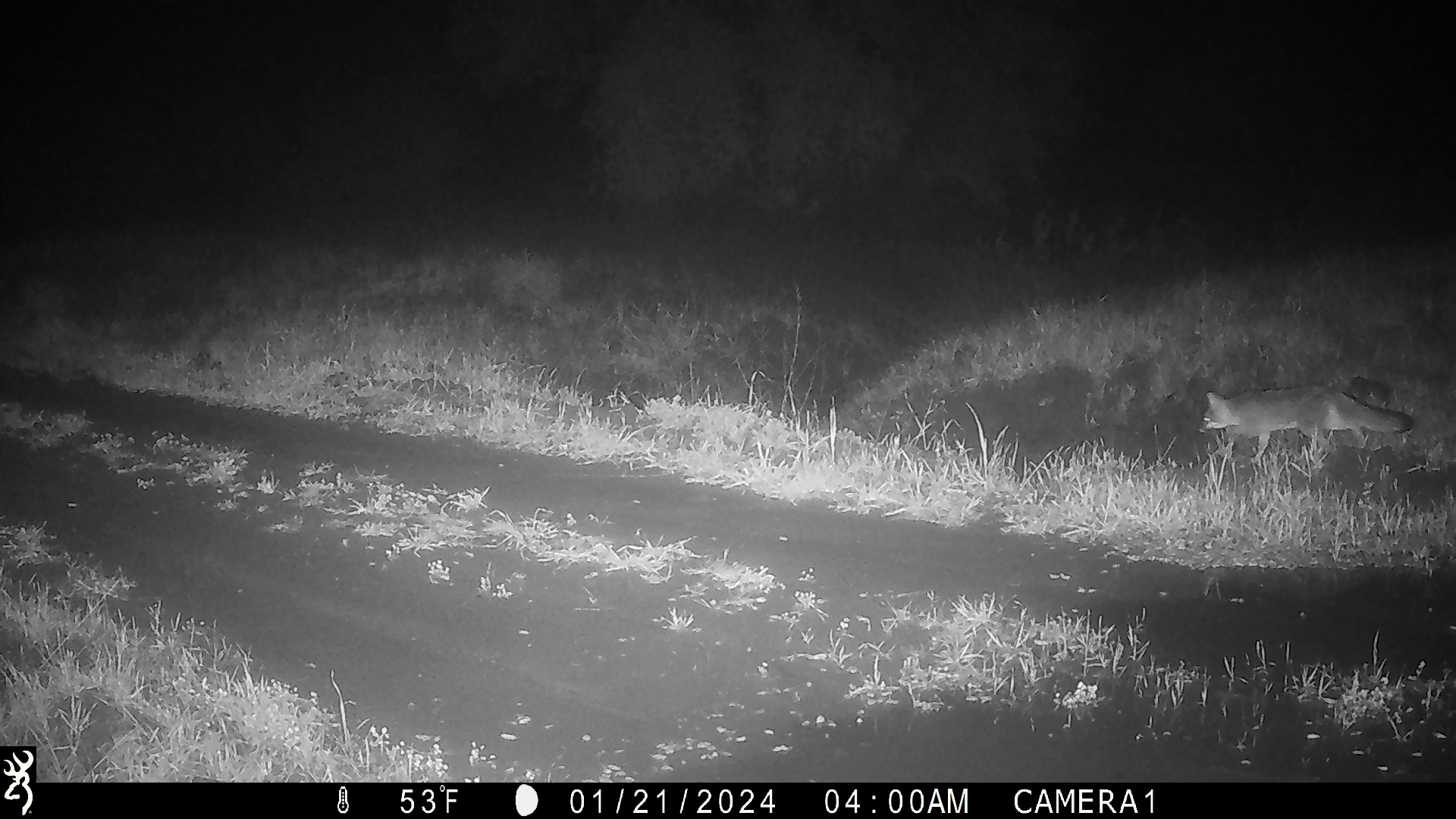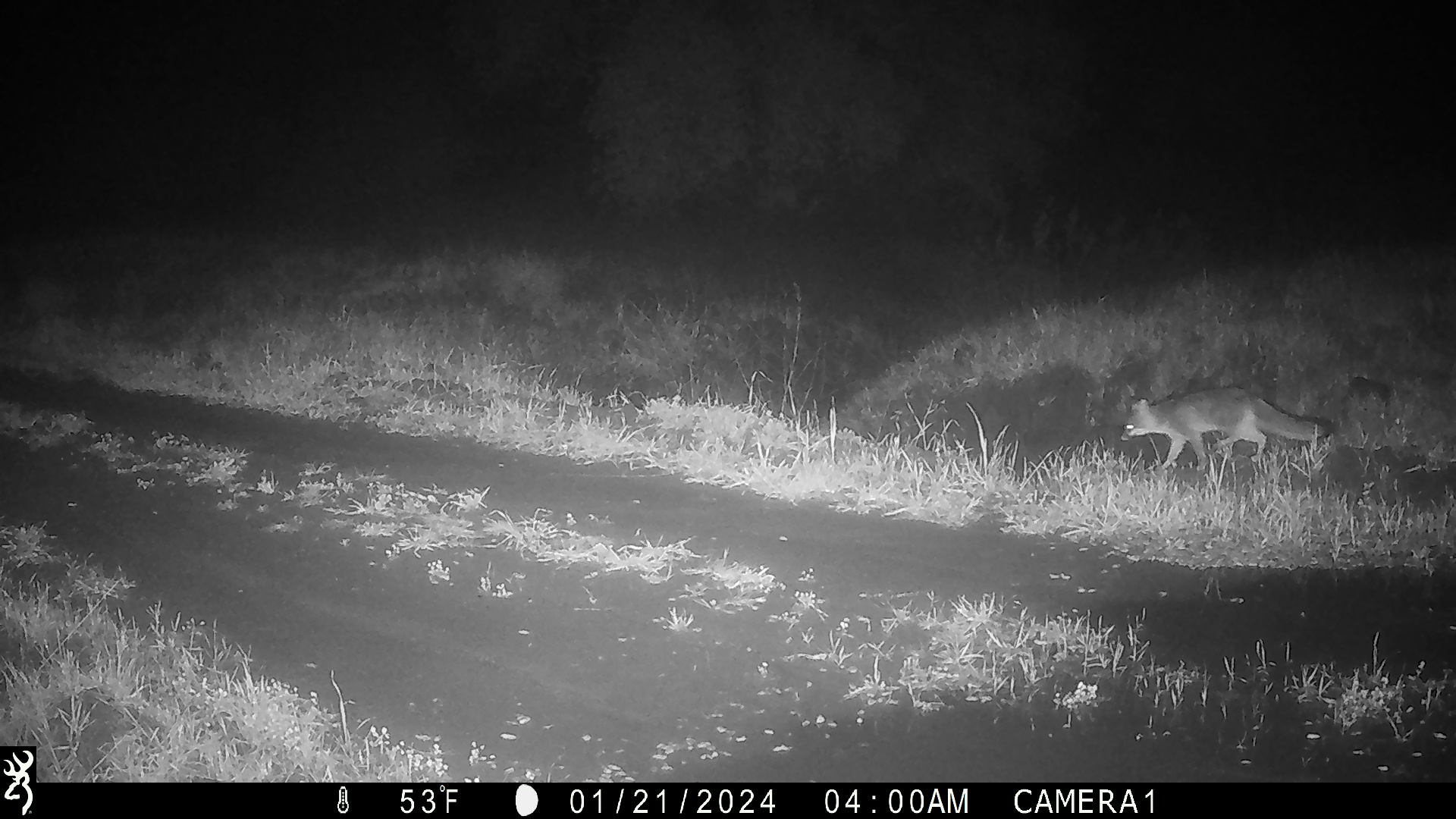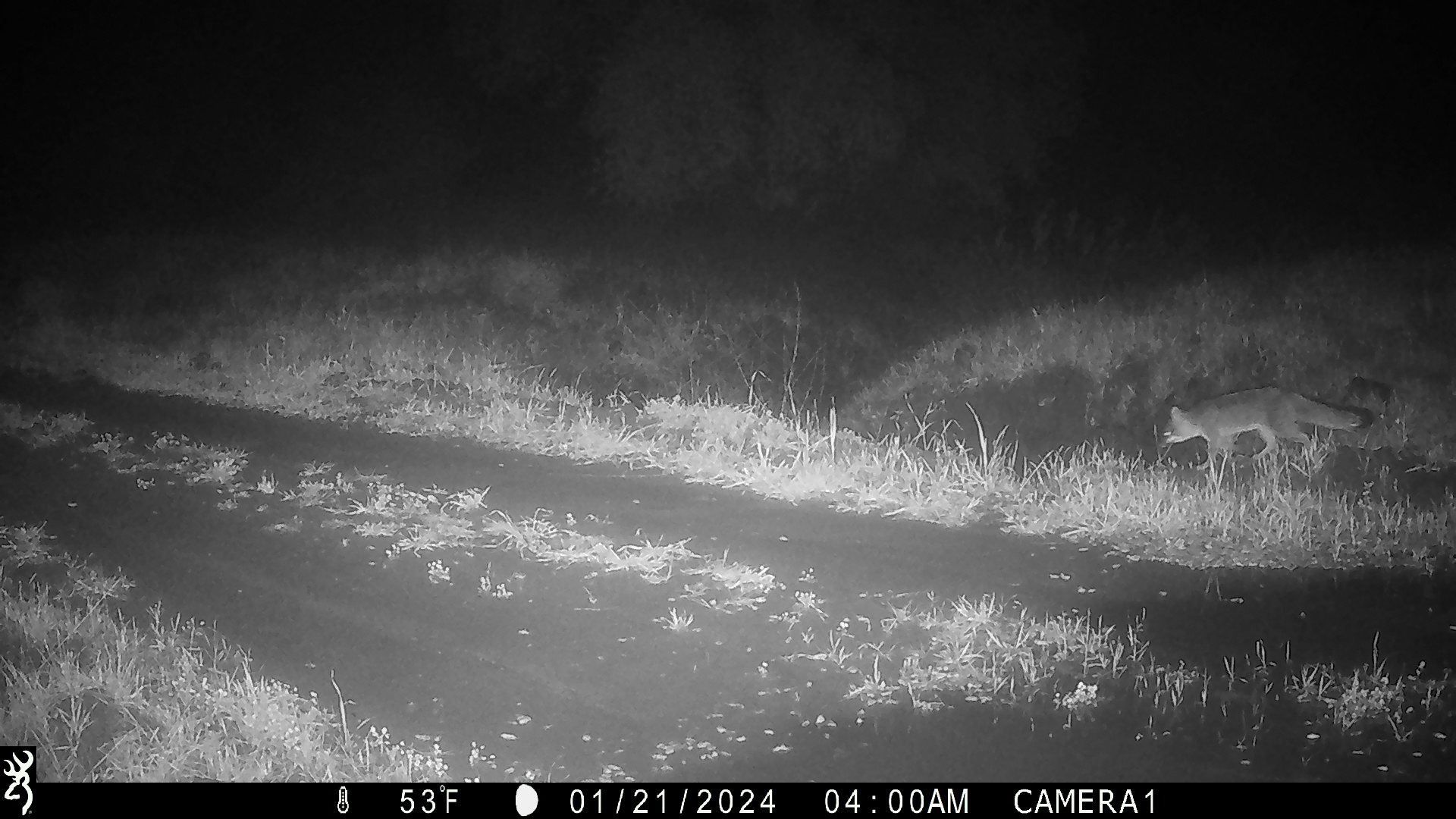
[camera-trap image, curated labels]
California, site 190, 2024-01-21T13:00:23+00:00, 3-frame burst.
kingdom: Animalia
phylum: Chordata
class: Mammalia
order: Carnivora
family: Canidae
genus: Urocyon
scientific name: Urocyon cinereoargenteus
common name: gray fox